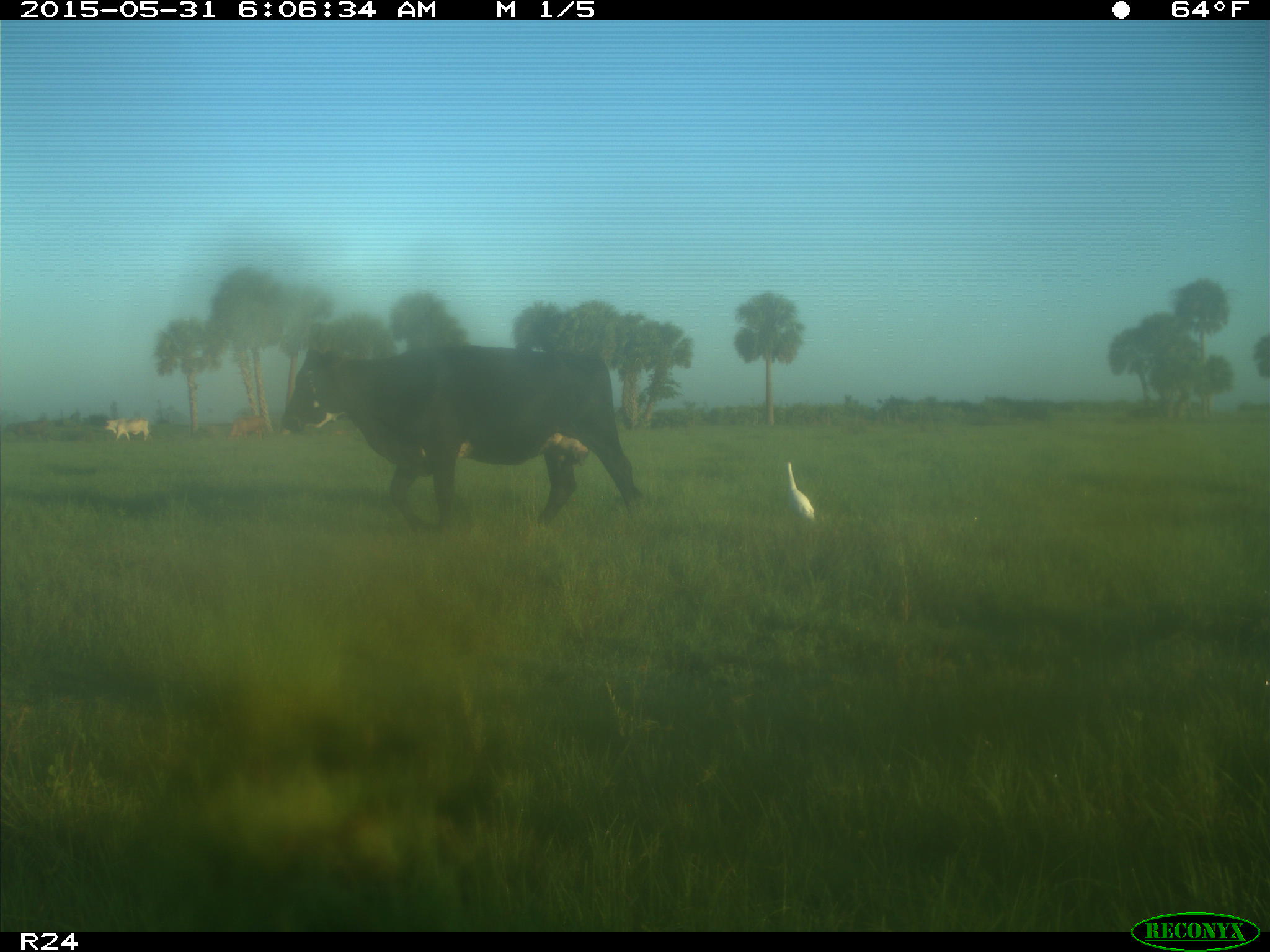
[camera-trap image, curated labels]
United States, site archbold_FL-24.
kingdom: Animalia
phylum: Chordata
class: Mammalia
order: Artiodactyla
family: Bovidae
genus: Bos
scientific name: Bos taurus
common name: domestic cow